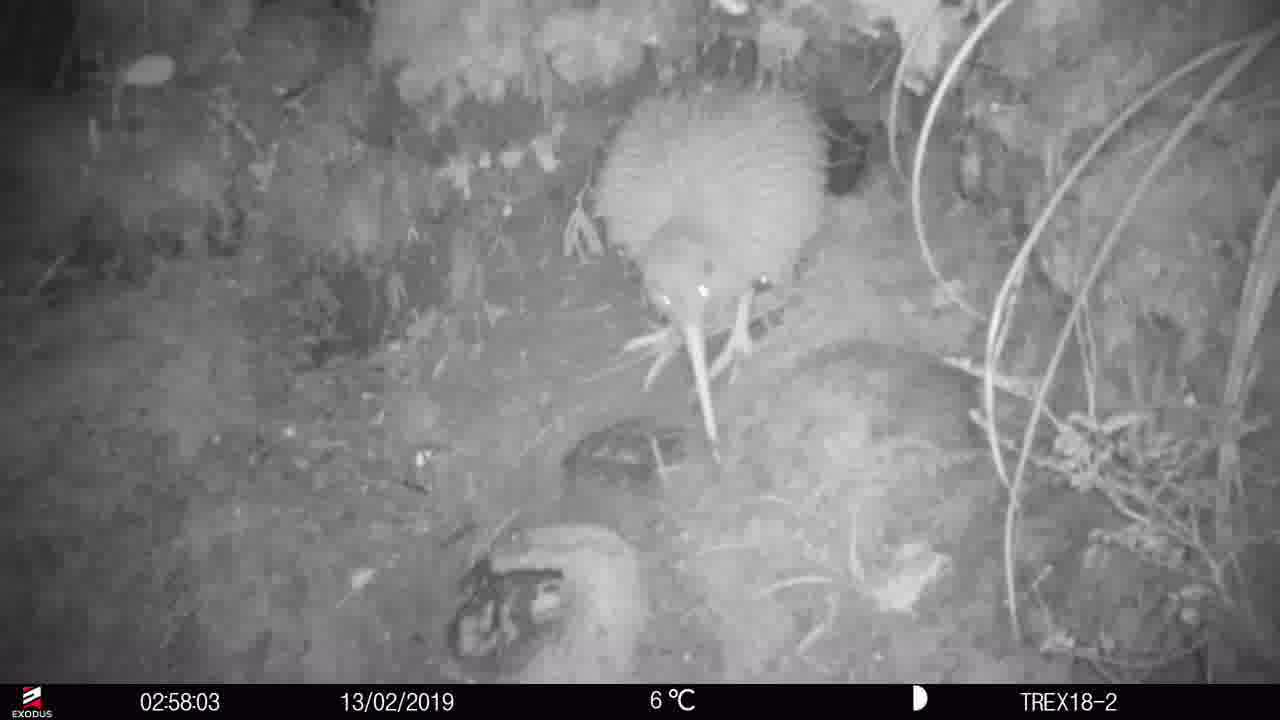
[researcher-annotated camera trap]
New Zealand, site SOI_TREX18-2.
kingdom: Animalia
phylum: Chordata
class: Aves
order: Apterygiformes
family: Apterygidae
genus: Apteryx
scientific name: Apteryx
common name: kiwi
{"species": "kiwi (Apteryx)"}